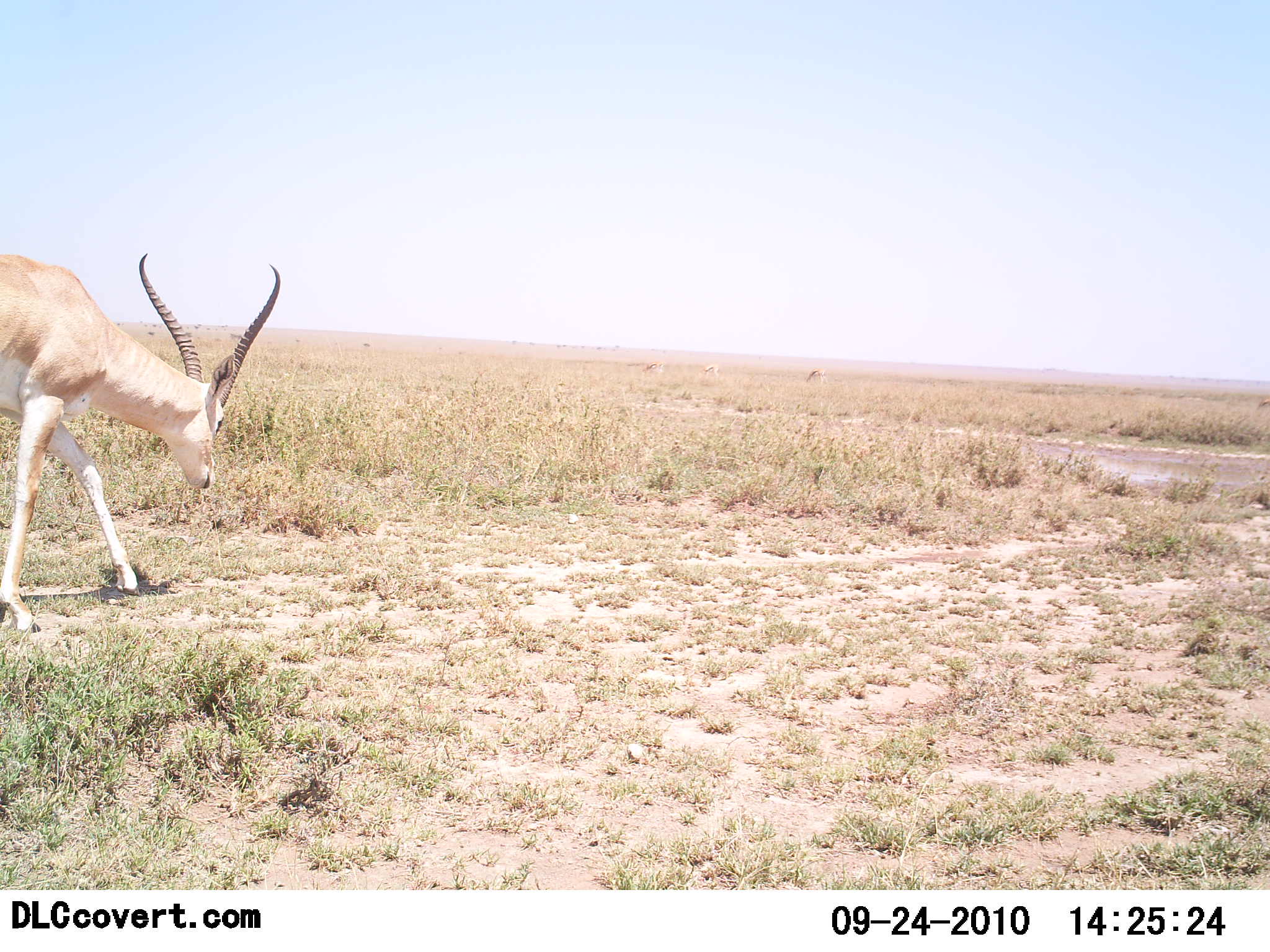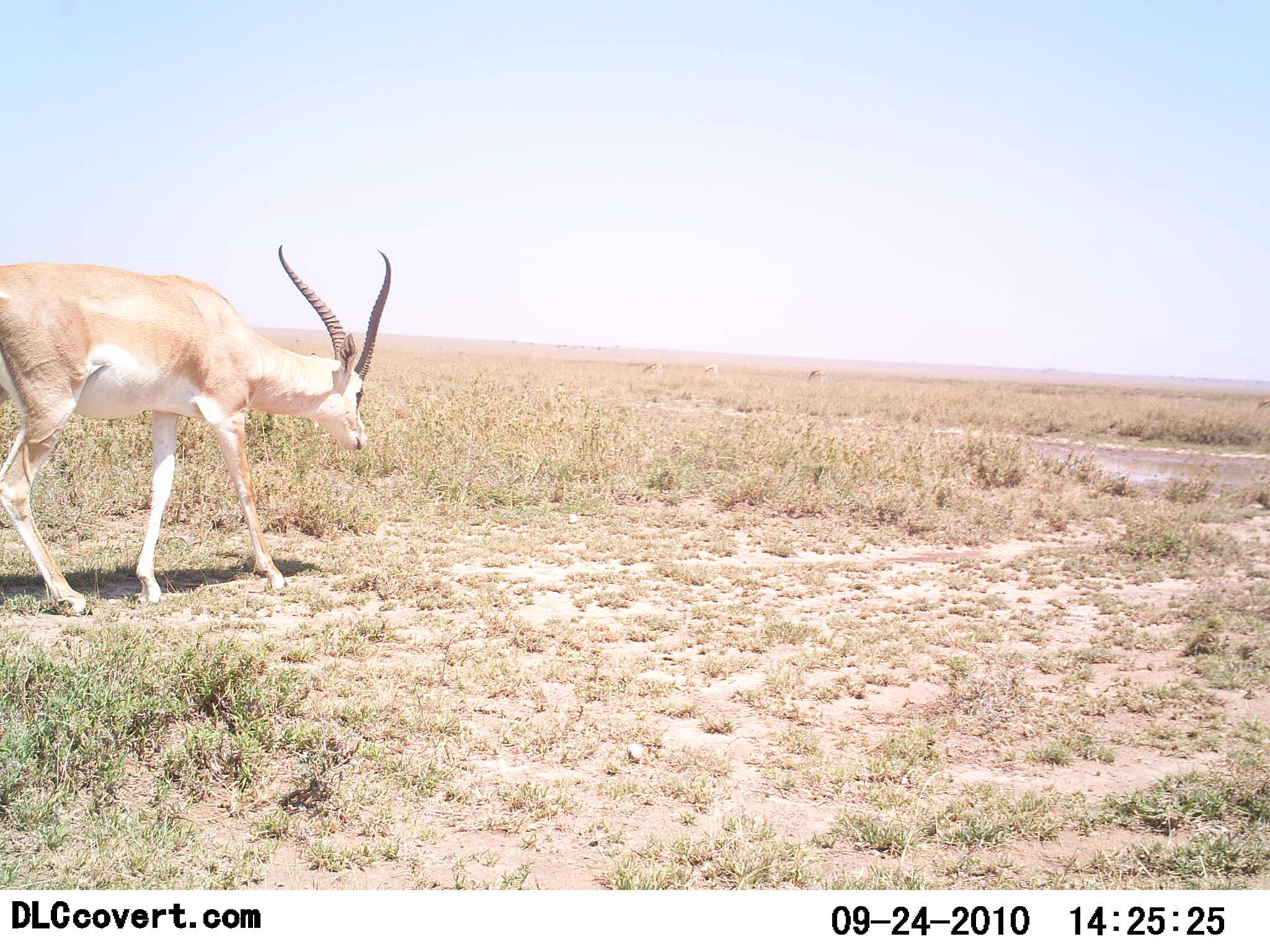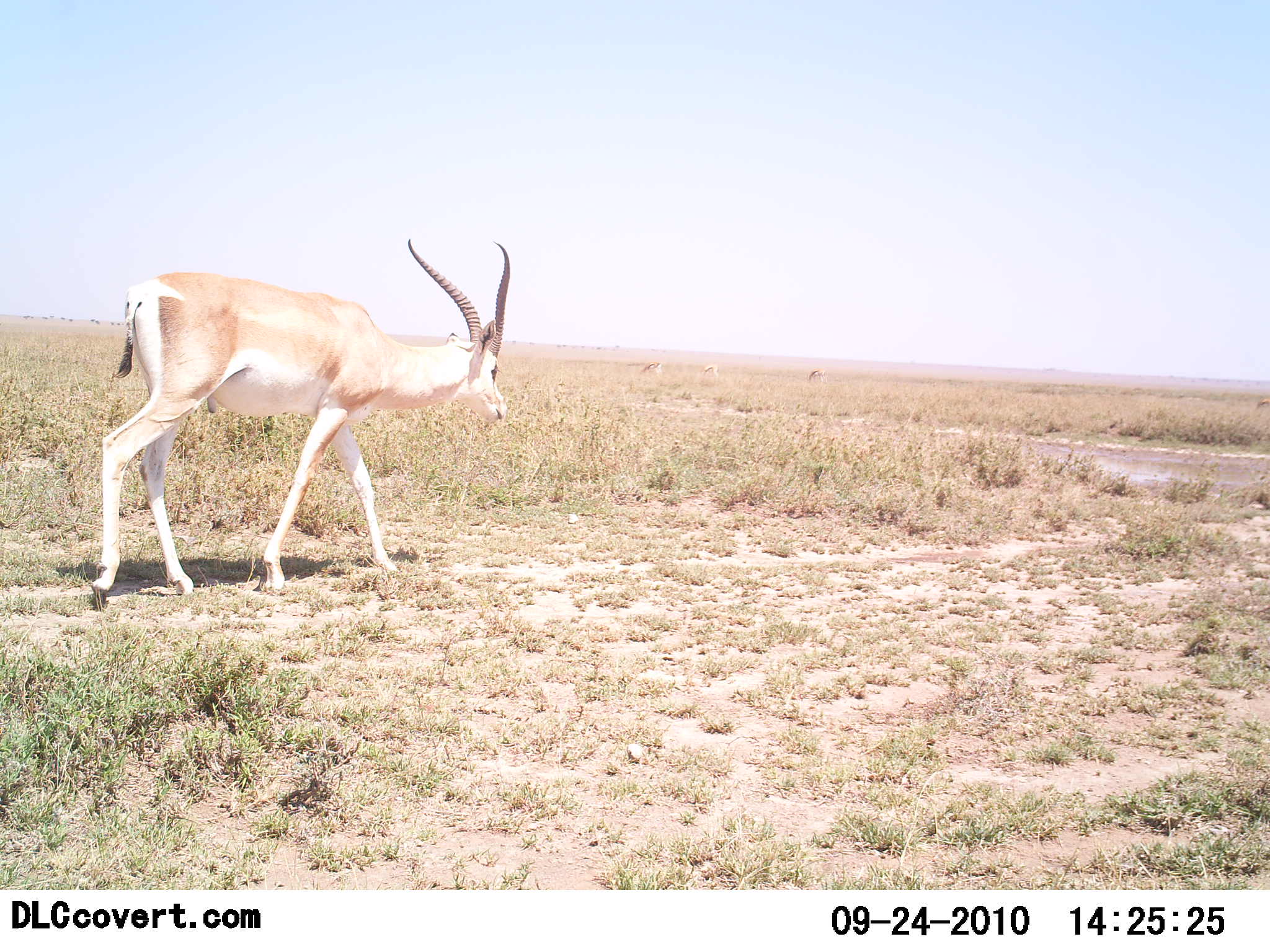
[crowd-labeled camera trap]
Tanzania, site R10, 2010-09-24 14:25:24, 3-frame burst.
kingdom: Animalia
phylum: Chordata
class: Mammalia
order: Artiodactyla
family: Bovidae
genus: Nanger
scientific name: Nanger granti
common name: grant's gazelle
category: gazellegrants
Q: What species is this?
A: Gazellegrants (grant's gazelle) (Nanger granti).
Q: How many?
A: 1.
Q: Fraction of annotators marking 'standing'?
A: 10%.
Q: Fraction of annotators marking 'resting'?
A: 0%.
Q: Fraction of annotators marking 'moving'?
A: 90%.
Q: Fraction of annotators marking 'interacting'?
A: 0%.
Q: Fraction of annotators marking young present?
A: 0%.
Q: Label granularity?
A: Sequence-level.